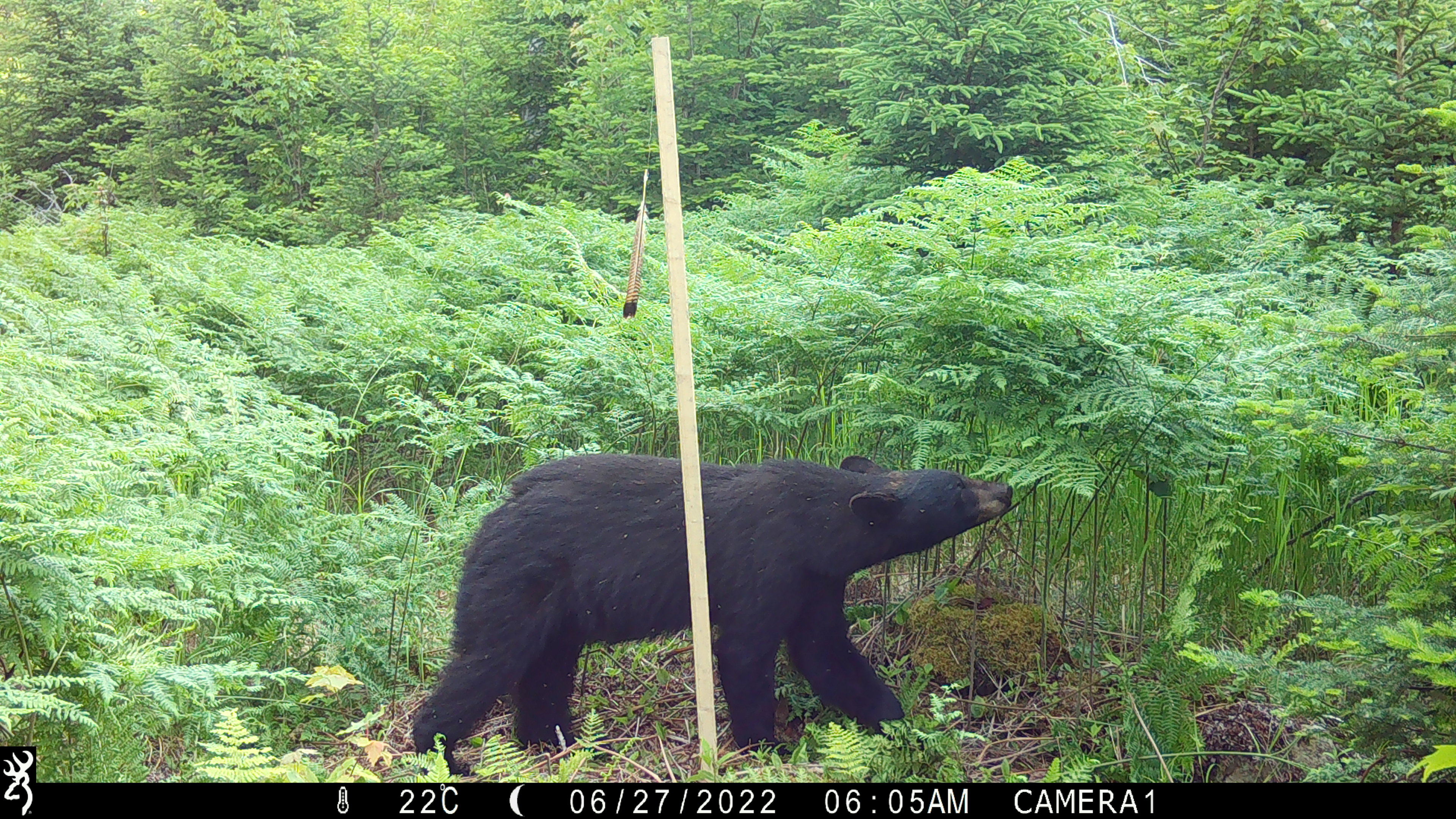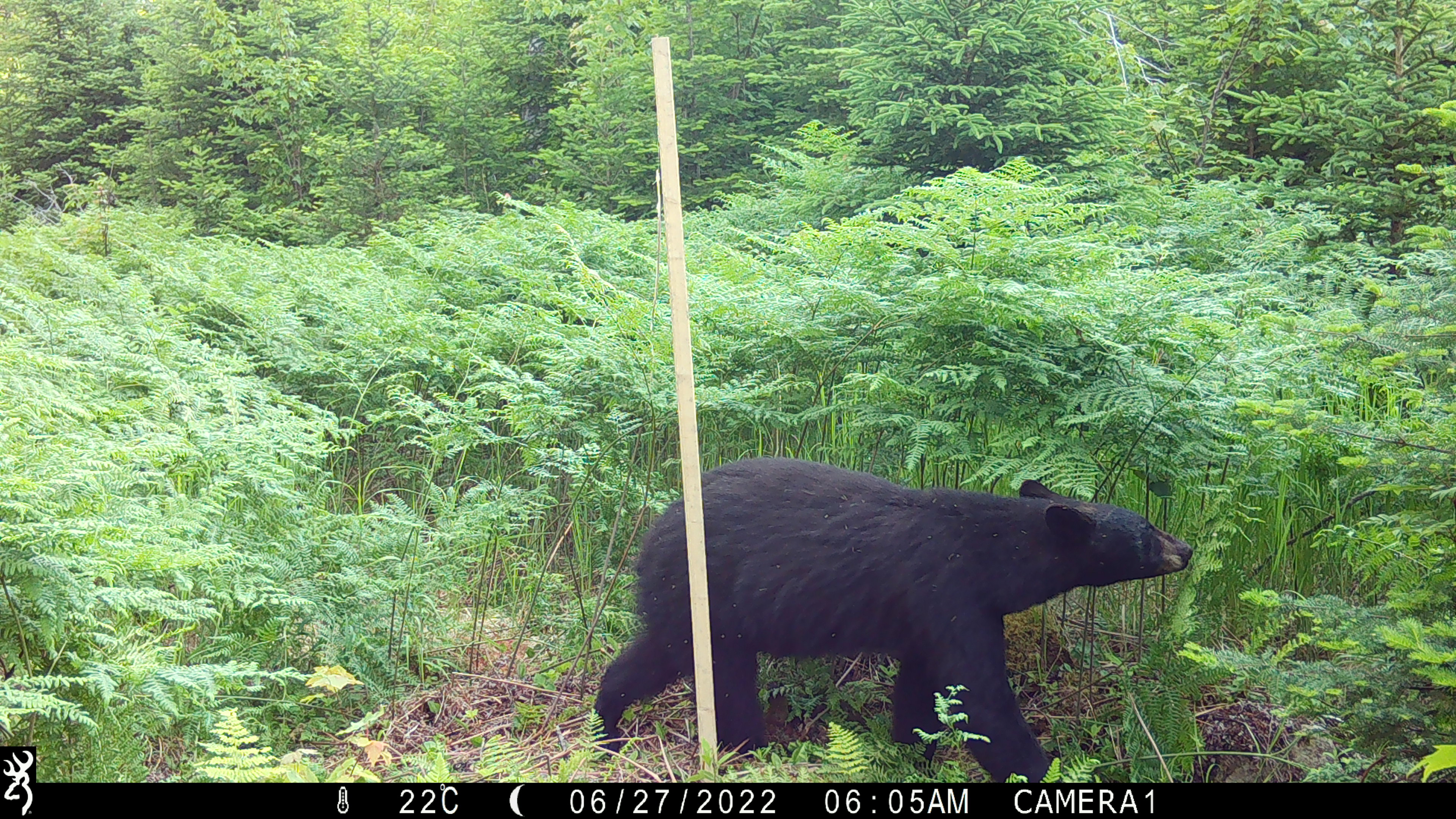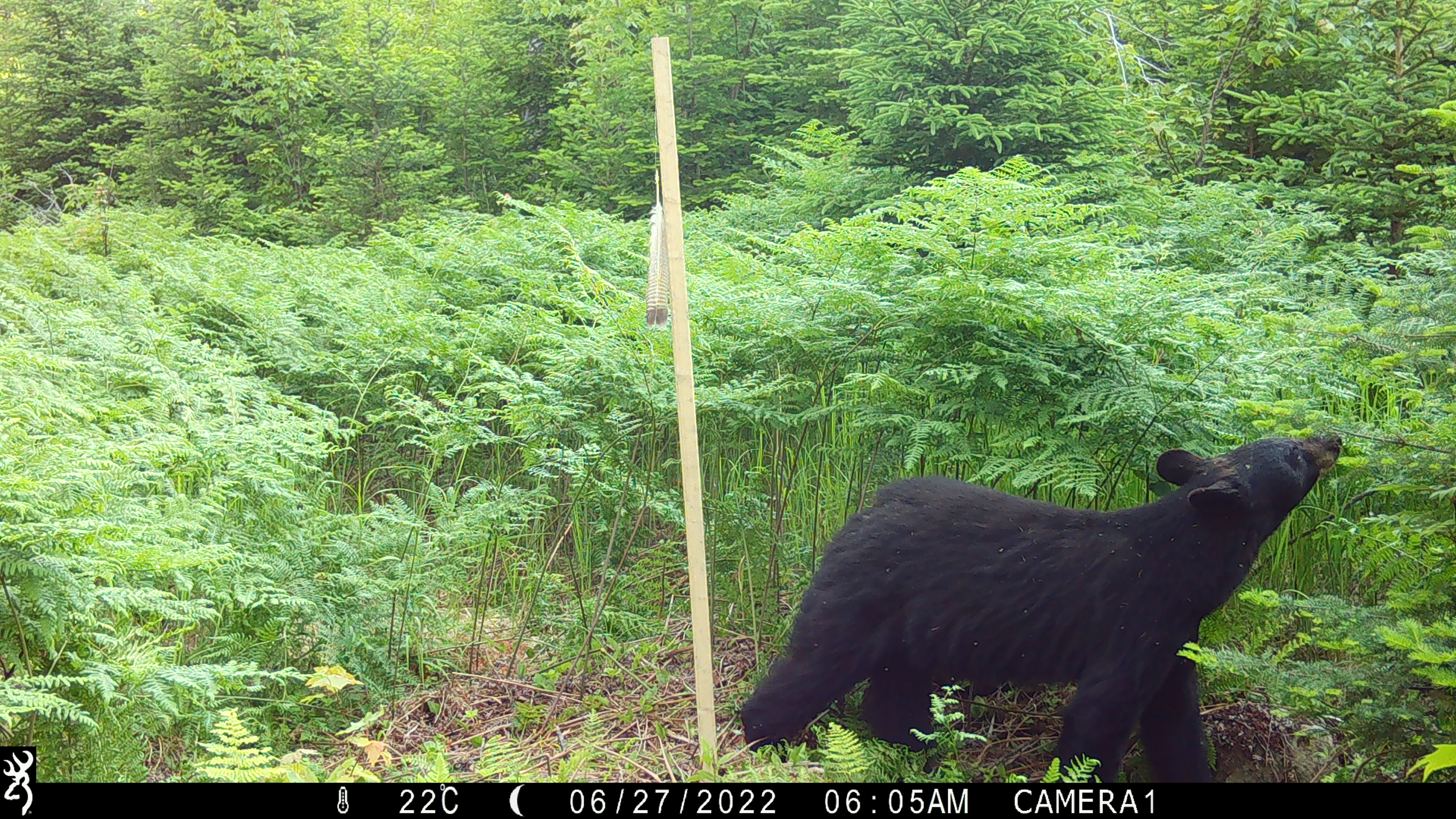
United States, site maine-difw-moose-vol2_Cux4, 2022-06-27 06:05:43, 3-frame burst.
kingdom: Animalia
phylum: Chordata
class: Mammalia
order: Carnivora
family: Ursidae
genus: Ursus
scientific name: Ursus americanus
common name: black bear